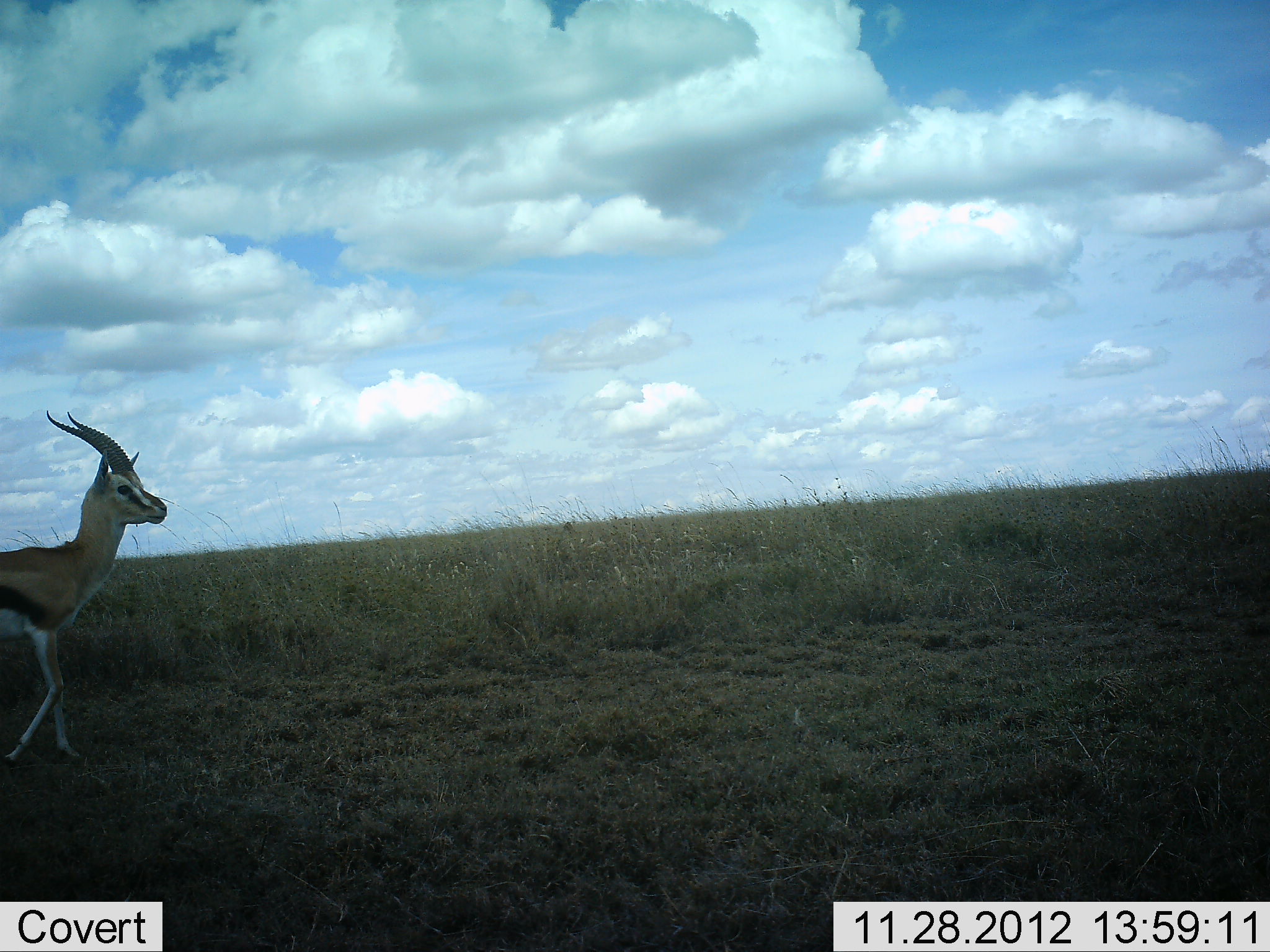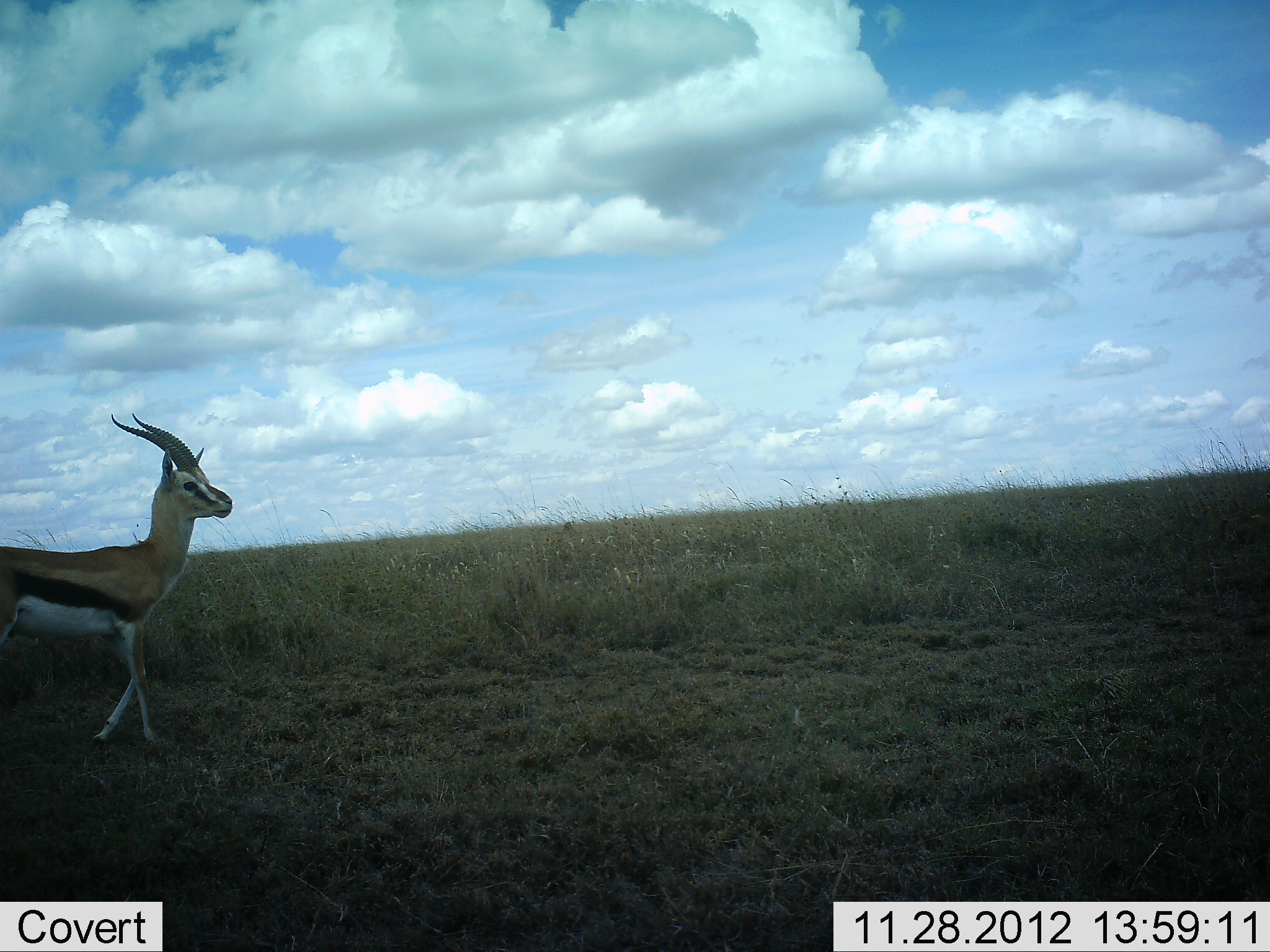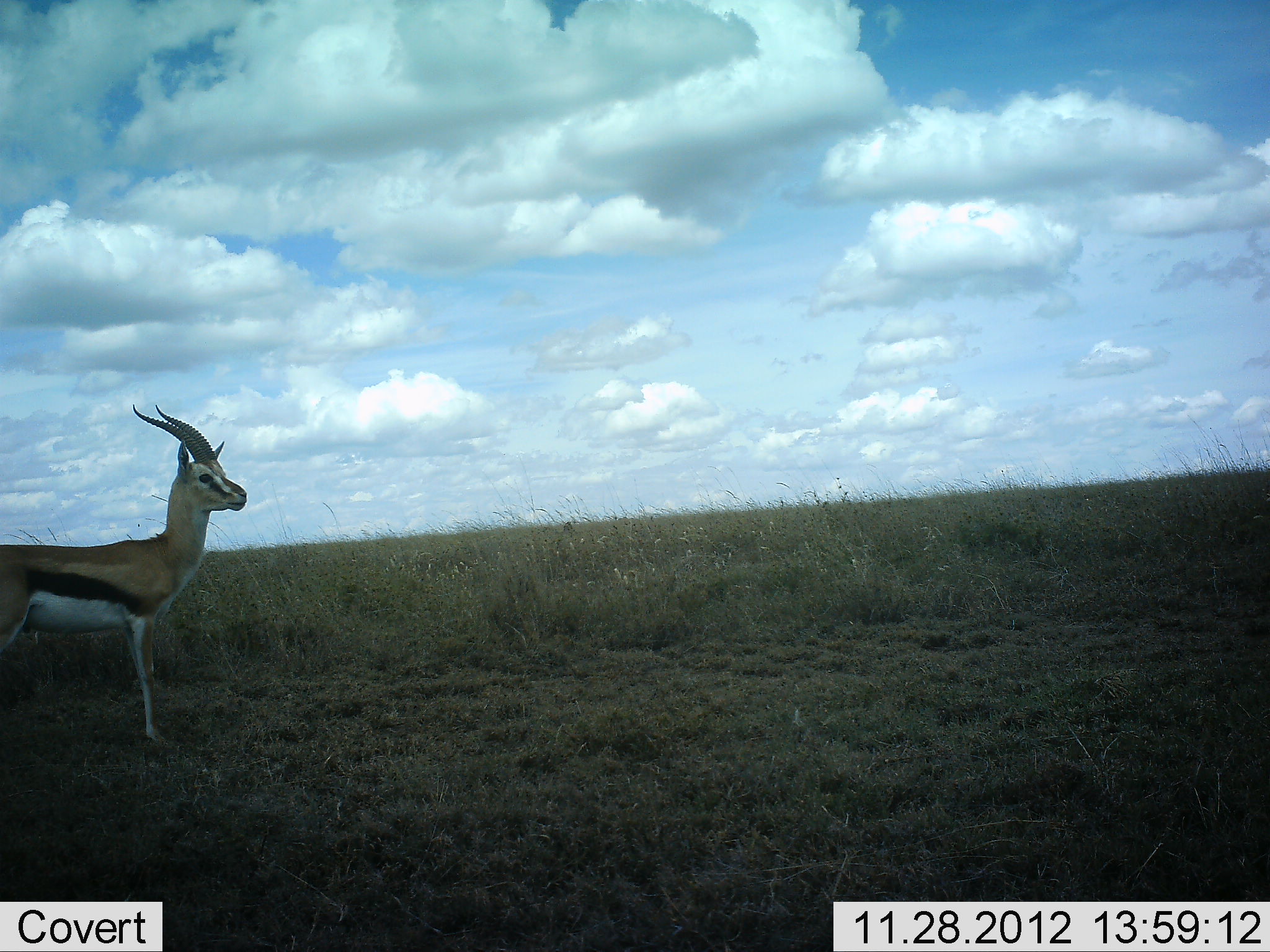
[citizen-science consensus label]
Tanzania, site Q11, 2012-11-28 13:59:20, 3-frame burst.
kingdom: Animalia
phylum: Chordata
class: Mammalia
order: Artiodactyla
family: Bovidae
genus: Eudorcas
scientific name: Eudorcas thomsonii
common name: thomson's gazelle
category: gazellethomsons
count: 1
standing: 30%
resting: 0%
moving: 90%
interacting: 0%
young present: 0%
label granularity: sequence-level